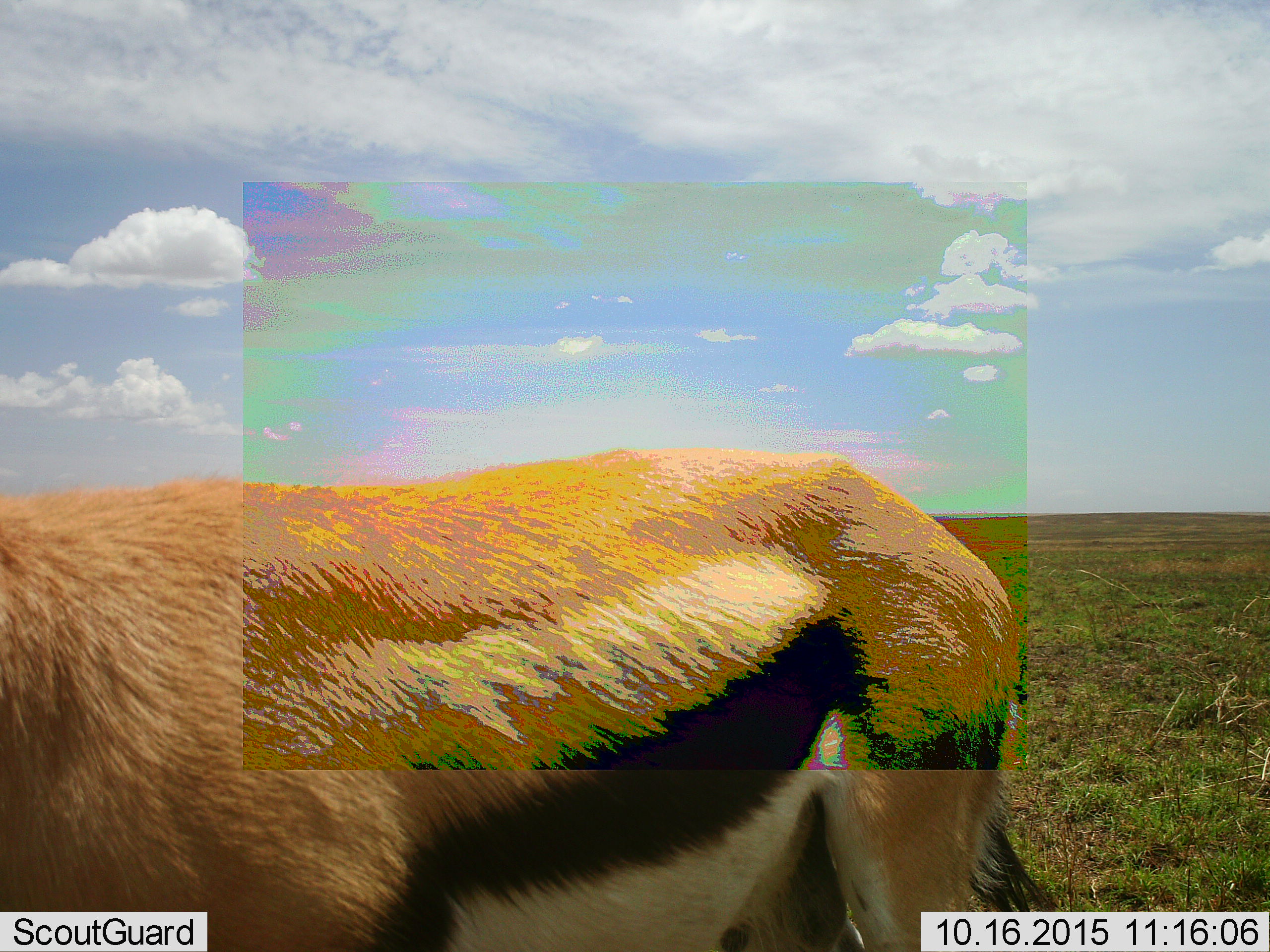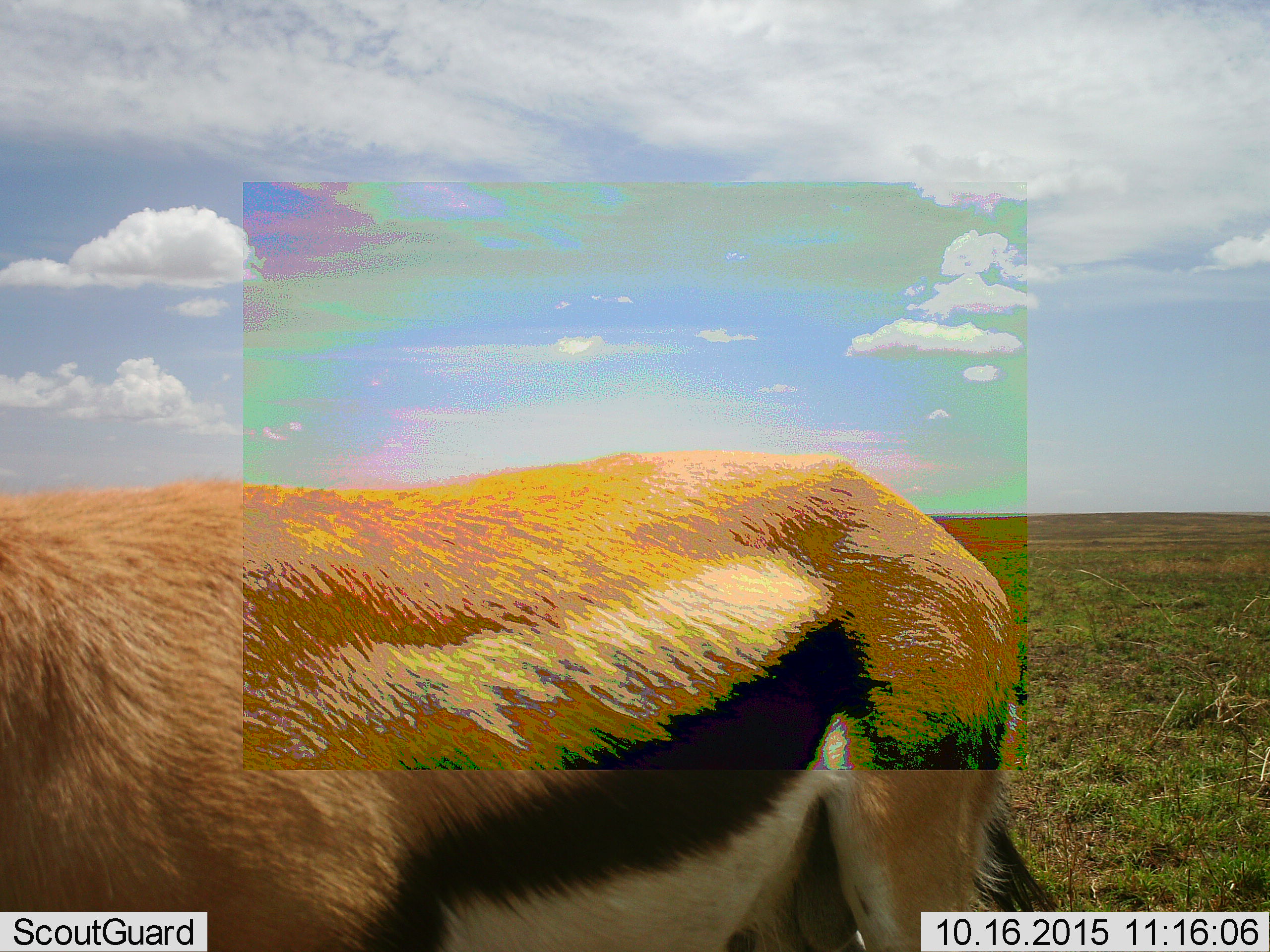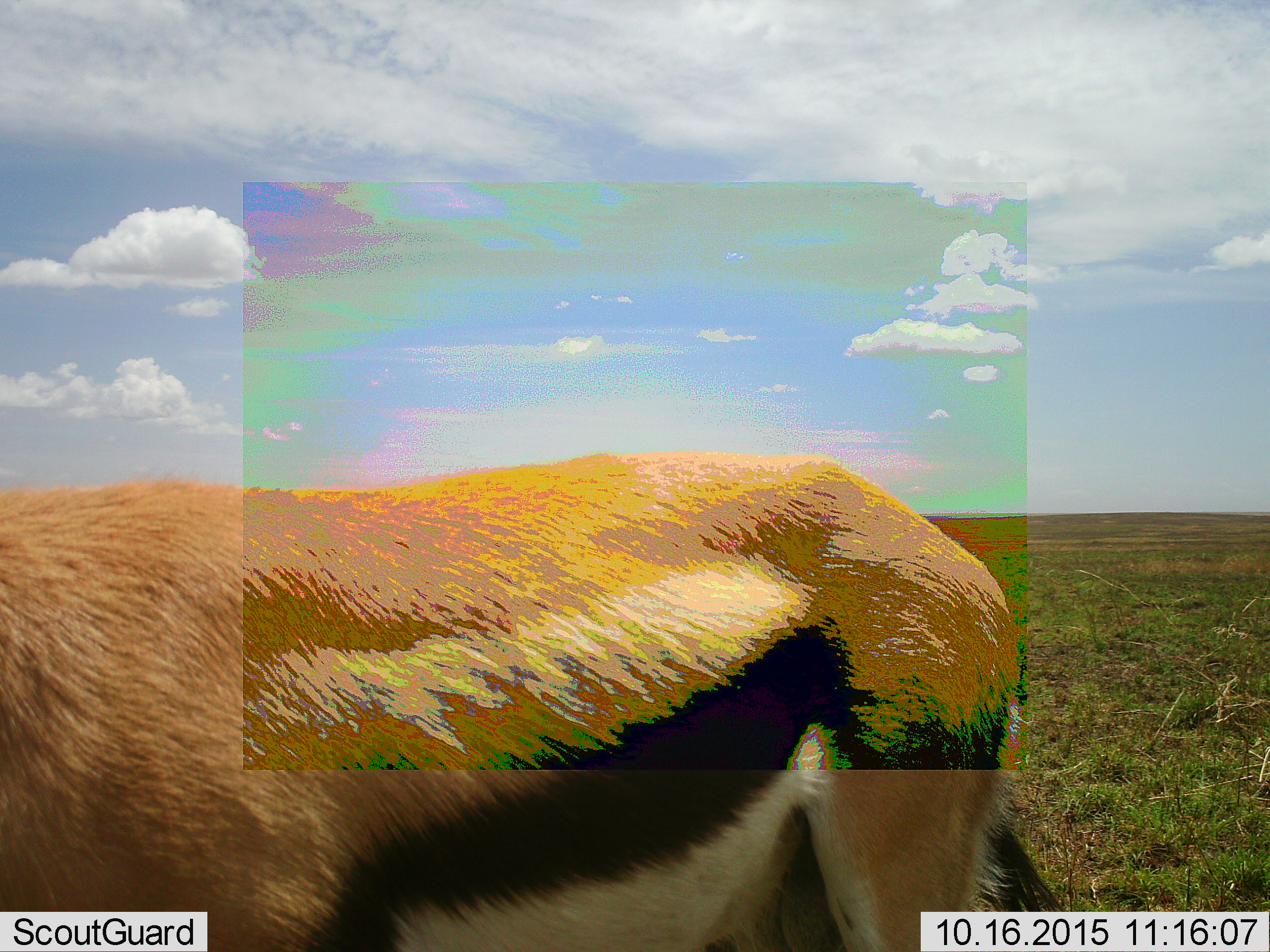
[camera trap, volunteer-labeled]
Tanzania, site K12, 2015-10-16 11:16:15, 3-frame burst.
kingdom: Animalia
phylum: Chordata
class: Mammalia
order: Artiodactyla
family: Bovidae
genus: Eudorcas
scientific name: Eudorcas thomsonii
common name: thomson's gazelle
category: gazellethomsons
Gazellethomsons (thomson's gazelle) (Eudorcas thomsonii), count 1. Behavior (volunteer vote fractions): standing 78%, resting 0%, moving 11%, interacting 0%. Young present (vote fraction): 0%. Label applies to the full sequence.